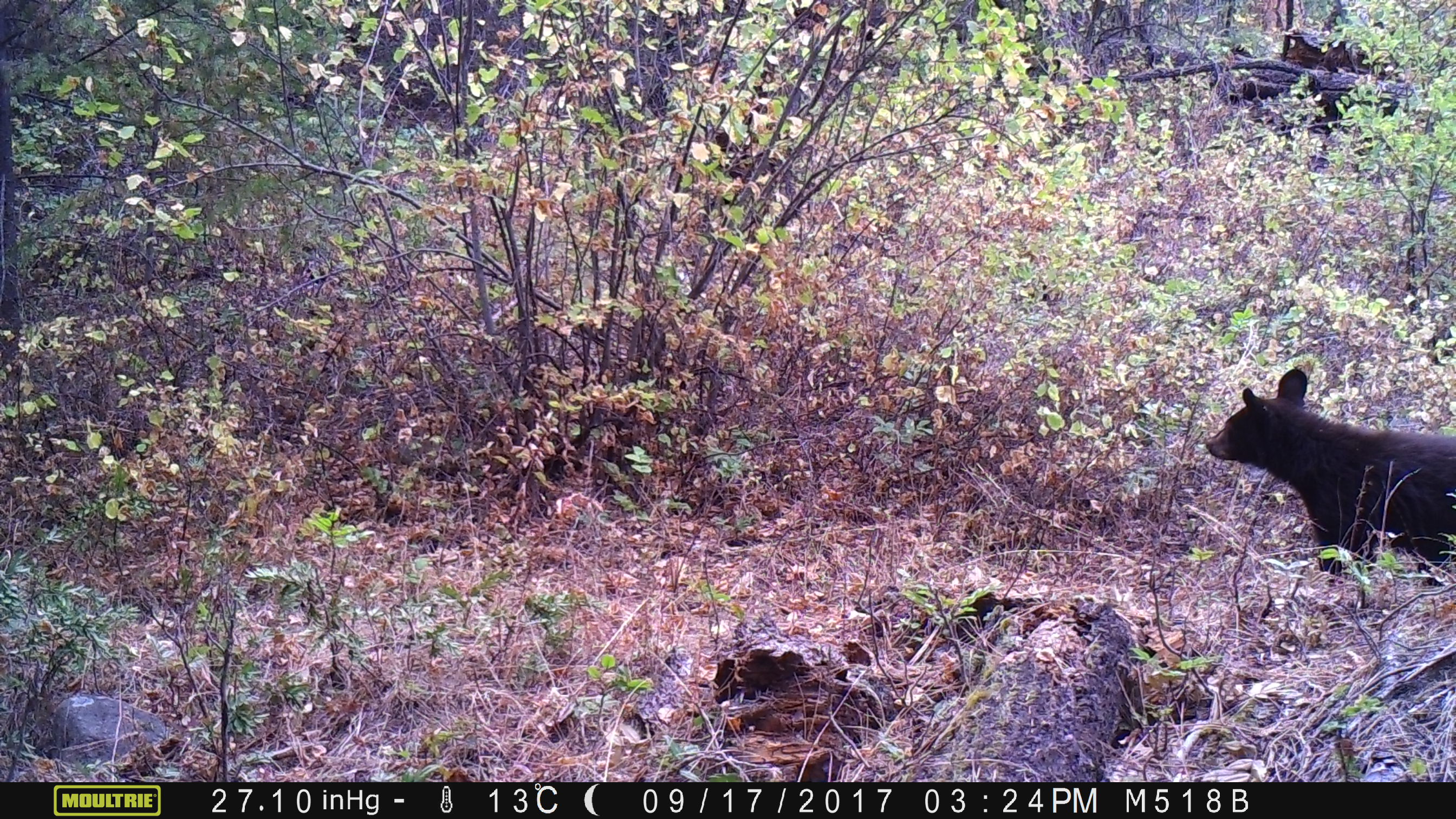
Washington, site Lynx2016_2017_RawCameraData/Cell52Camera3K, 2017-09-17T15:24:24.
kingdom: Animalia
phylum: Chordata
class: Mammalia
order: Carnivora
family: Ursidae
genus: Ursus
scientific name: Ursus americanus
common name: american black bear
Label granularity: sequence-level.